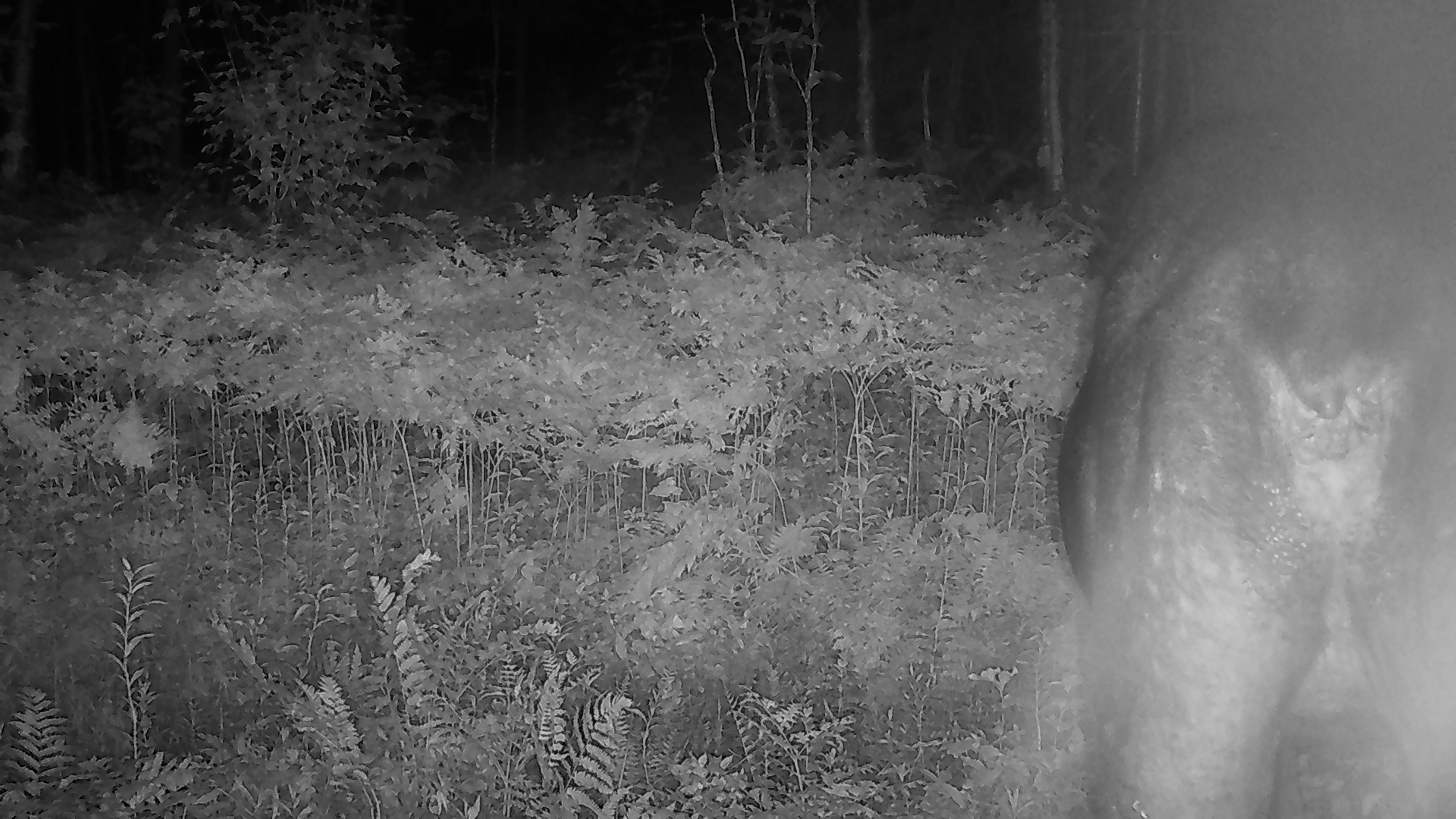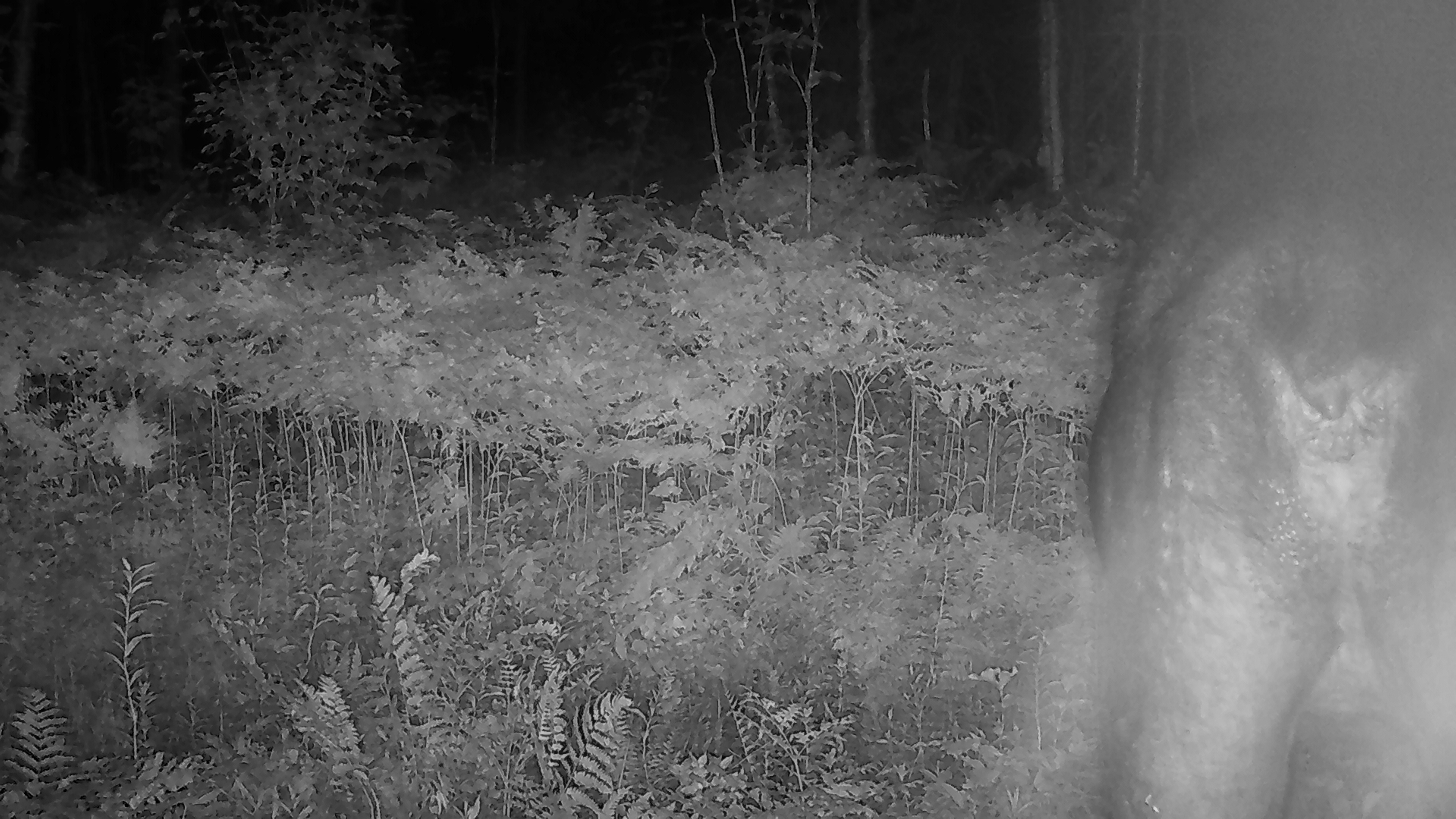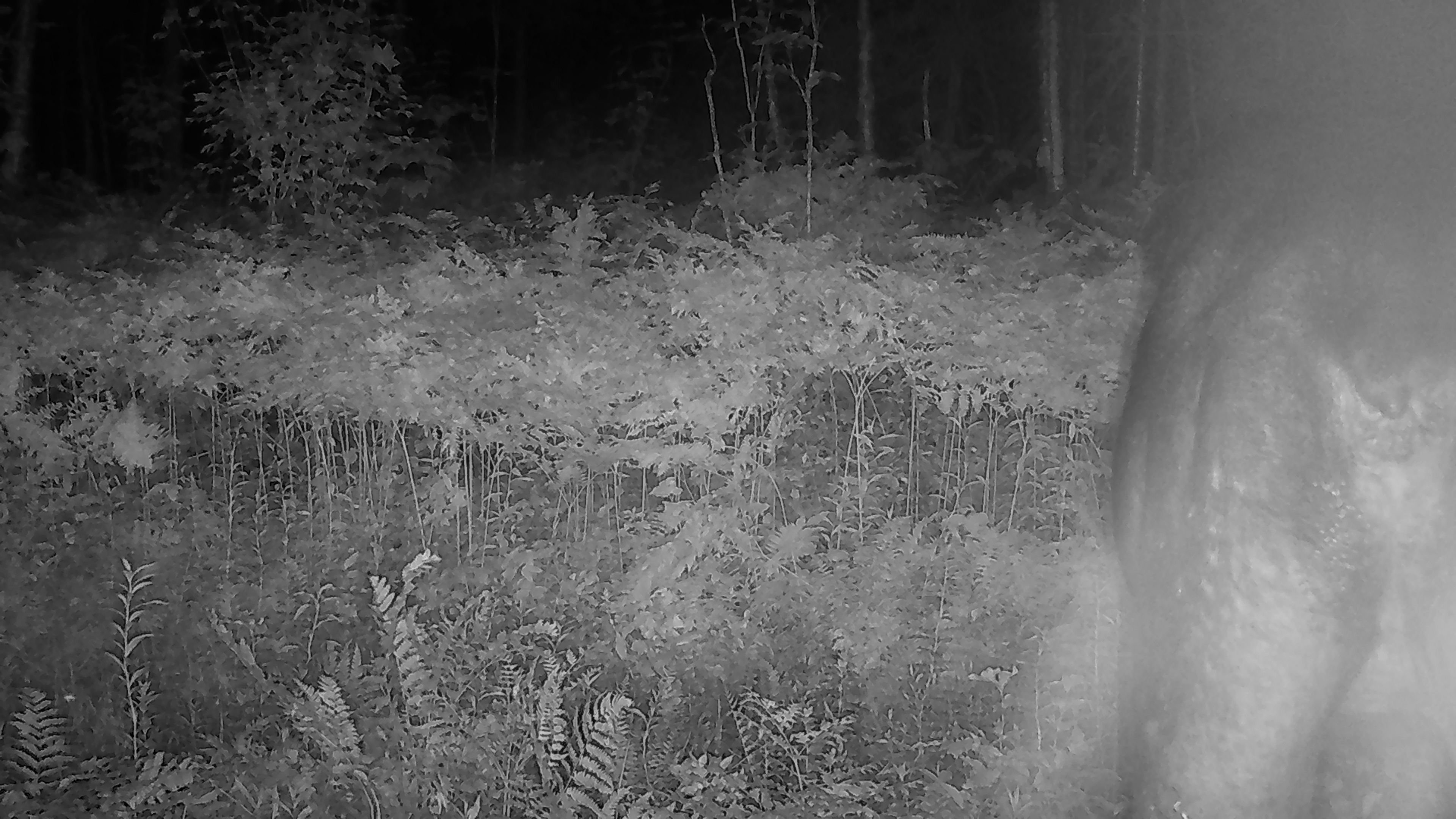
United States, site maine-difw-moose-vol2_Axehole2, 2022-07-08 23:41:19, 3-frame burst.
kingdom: Animalia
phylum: Chordata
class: Mammalia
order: Artiodactyla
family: Cervidae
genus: Alces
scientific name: Alces alces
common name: moose